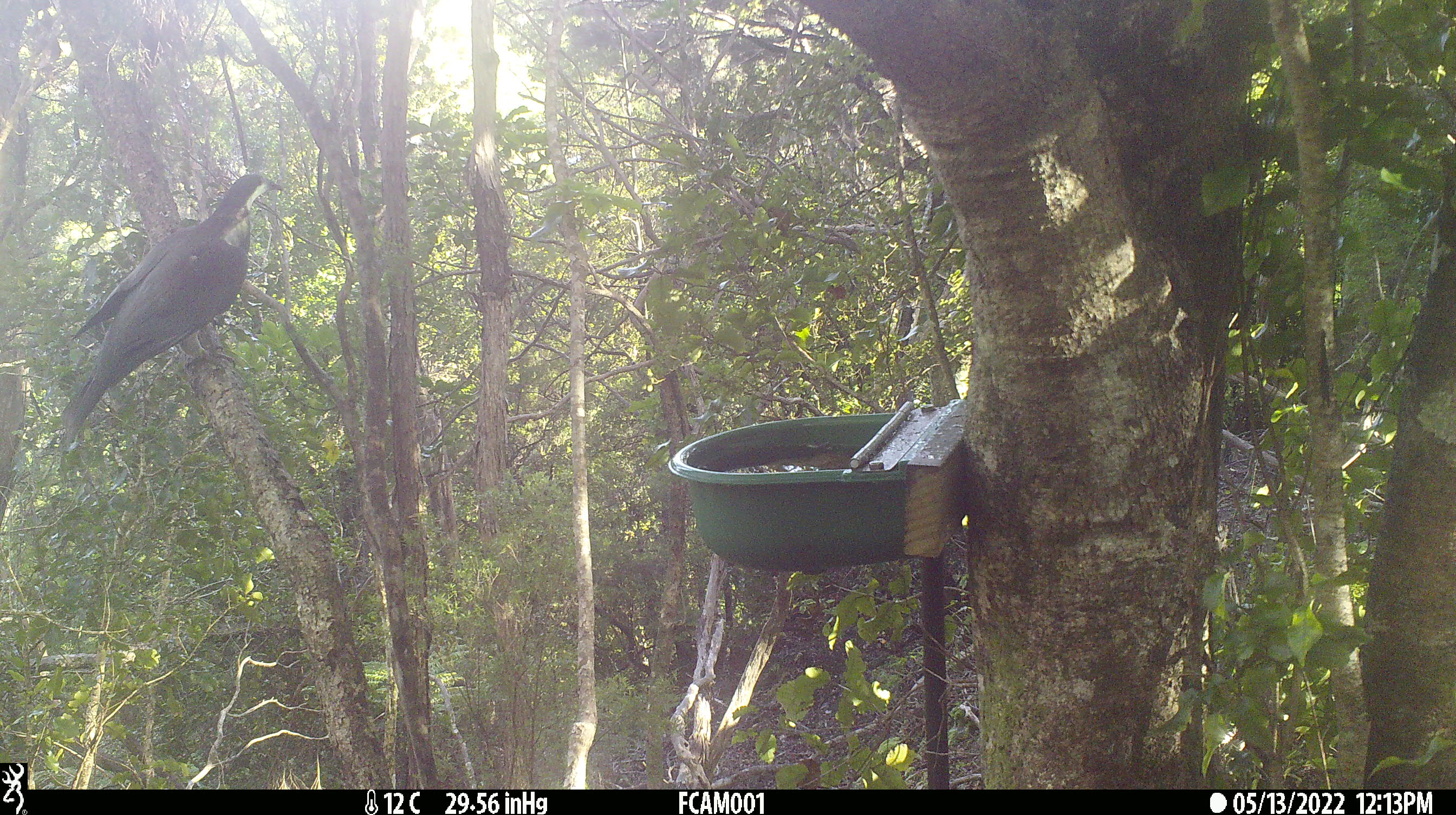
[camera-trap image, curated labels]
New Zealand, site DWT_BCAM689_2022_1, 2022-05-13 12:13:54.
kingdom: Animalia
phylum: Chordata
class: Aves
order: Columbiformes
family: Columbidae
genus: Hemiphaga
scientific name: Hemiphaga novaeseelandiae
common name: new zealand pigeon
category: kereru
Kereru (new zealand pigeon) (Hemiphaga novaeseelandiae).